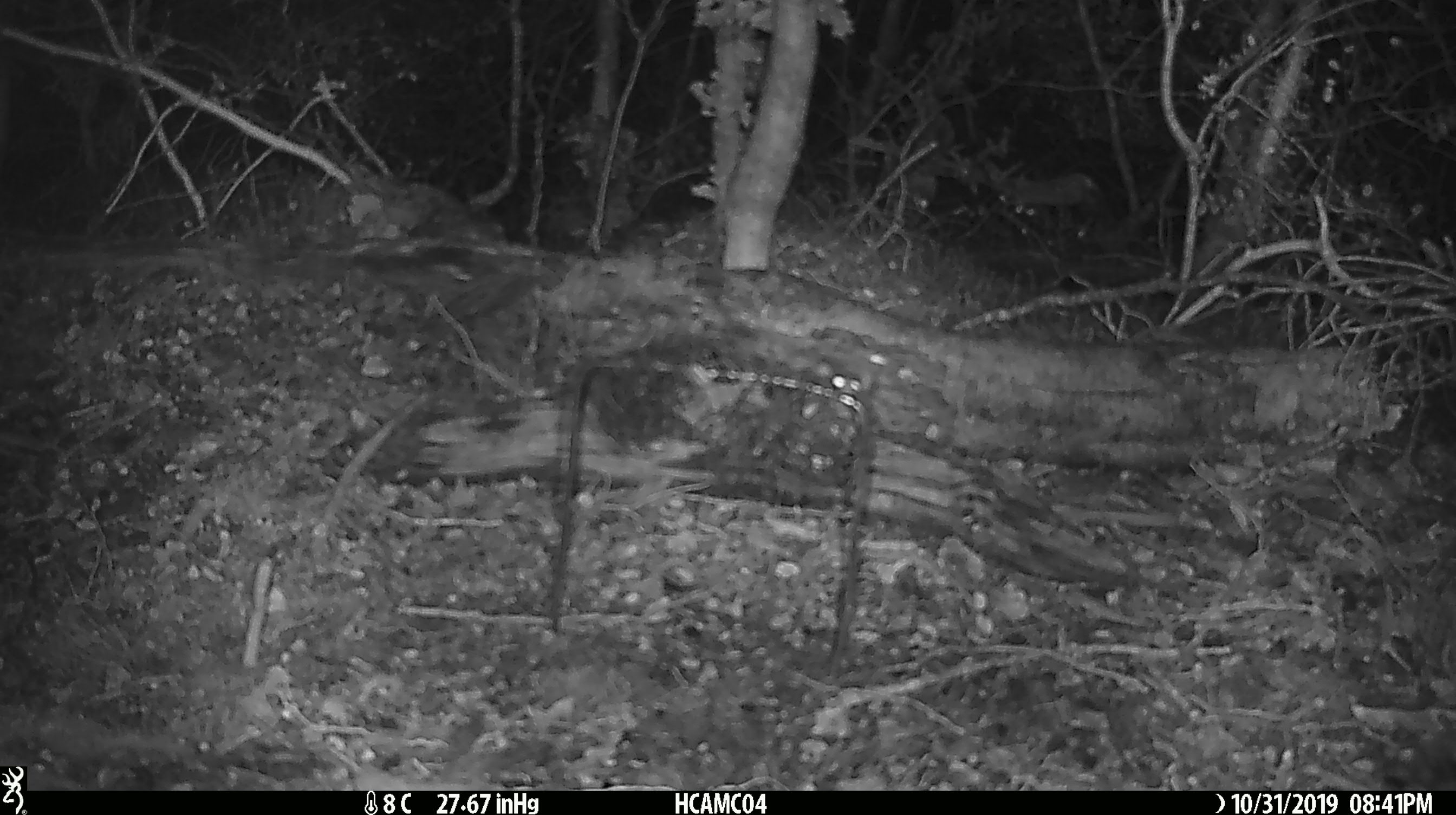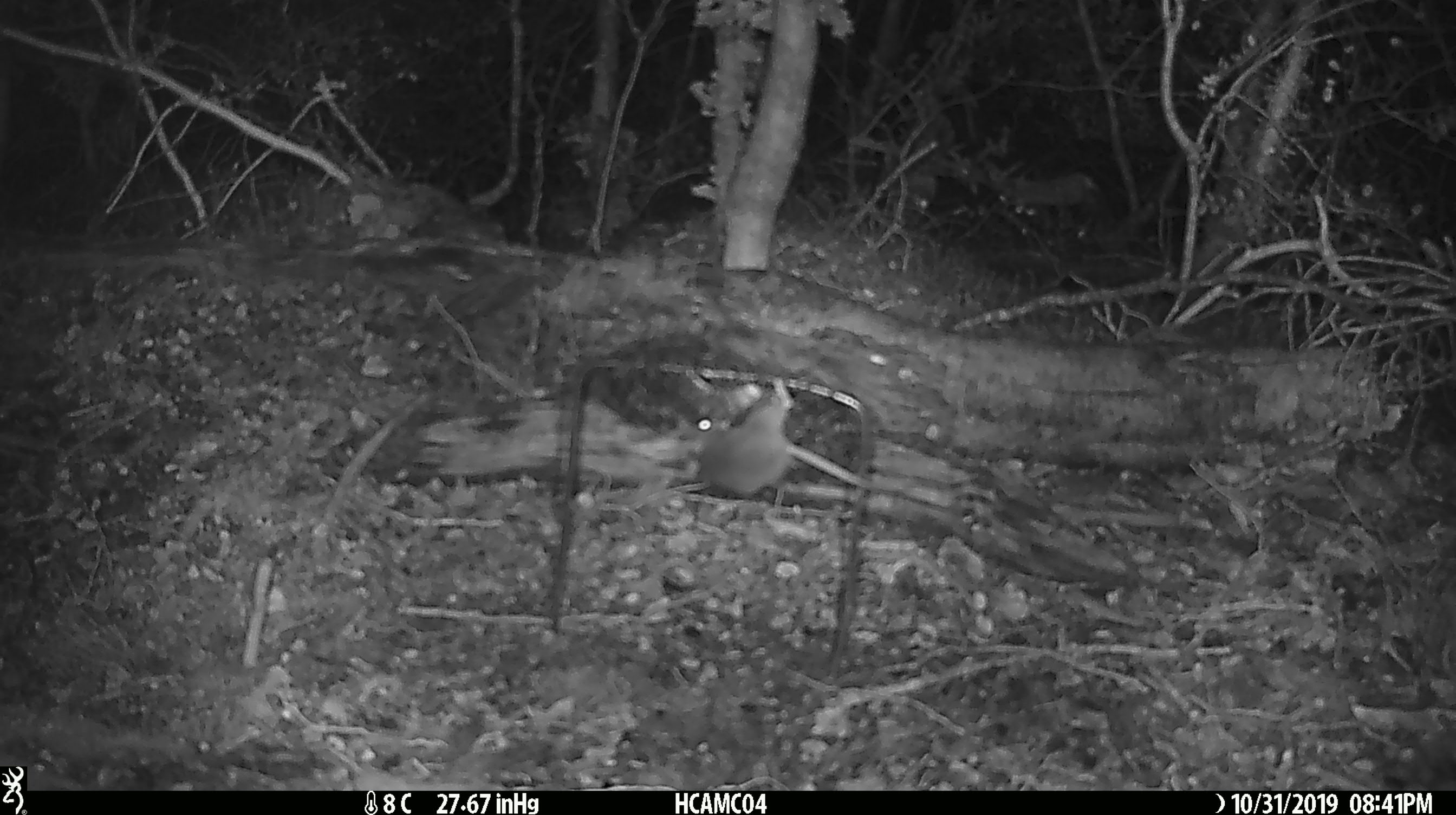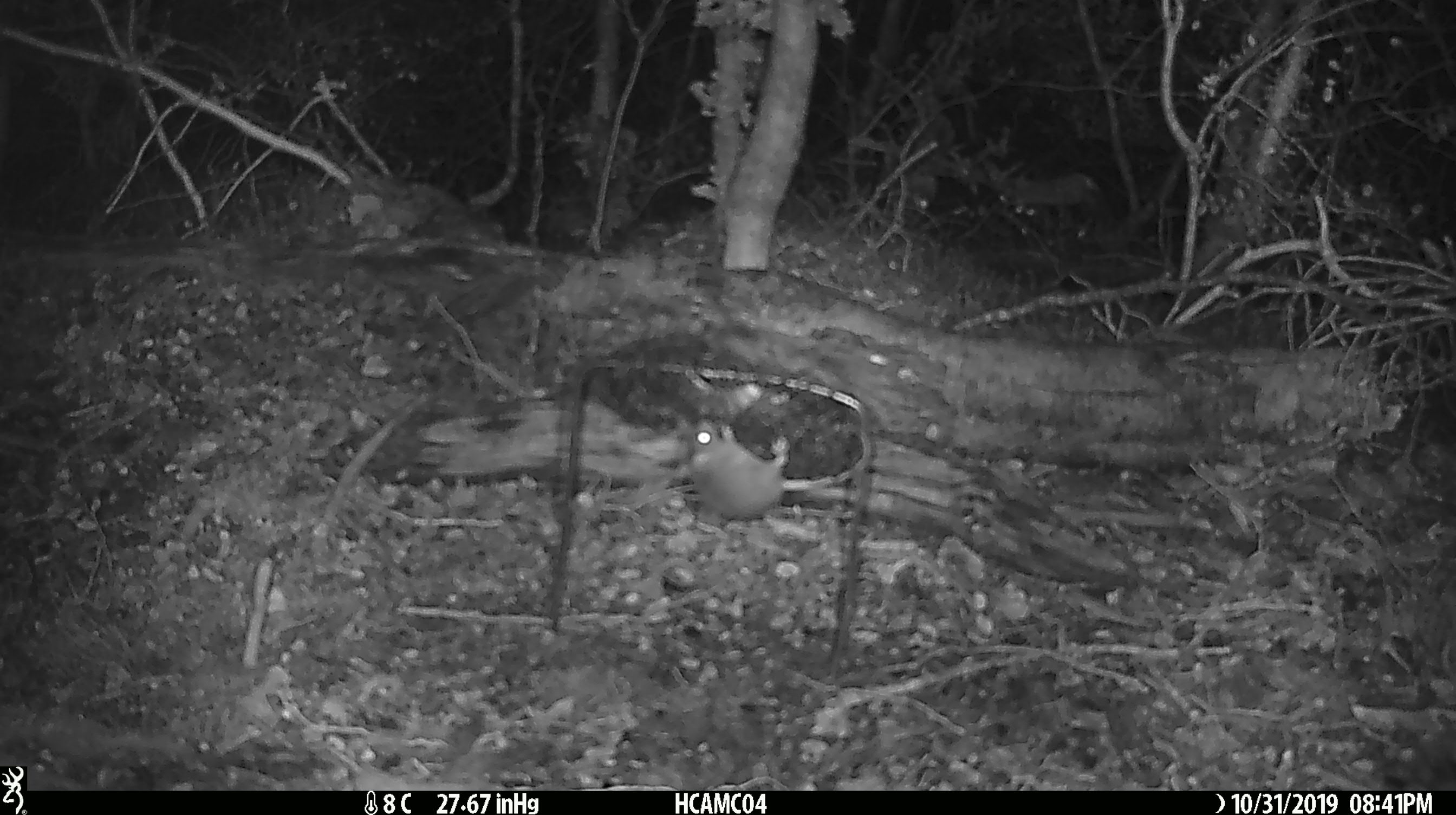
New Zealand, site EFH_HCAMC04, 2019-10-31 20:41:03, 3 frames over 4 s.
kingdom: Animalia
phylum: Chordata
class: Mammalia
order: Rodentia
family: Muridae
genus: Mus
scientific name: Mus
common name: mouse